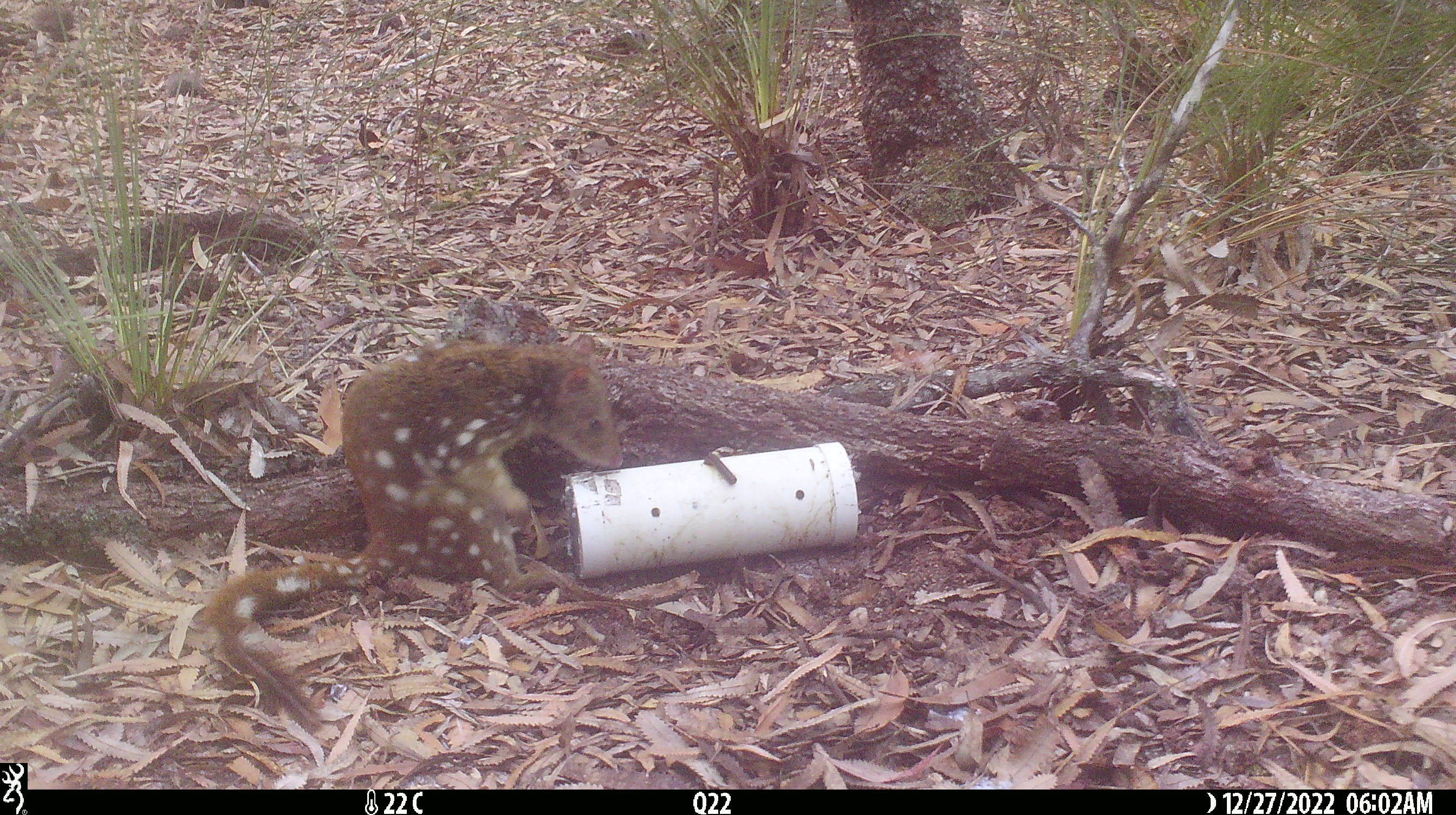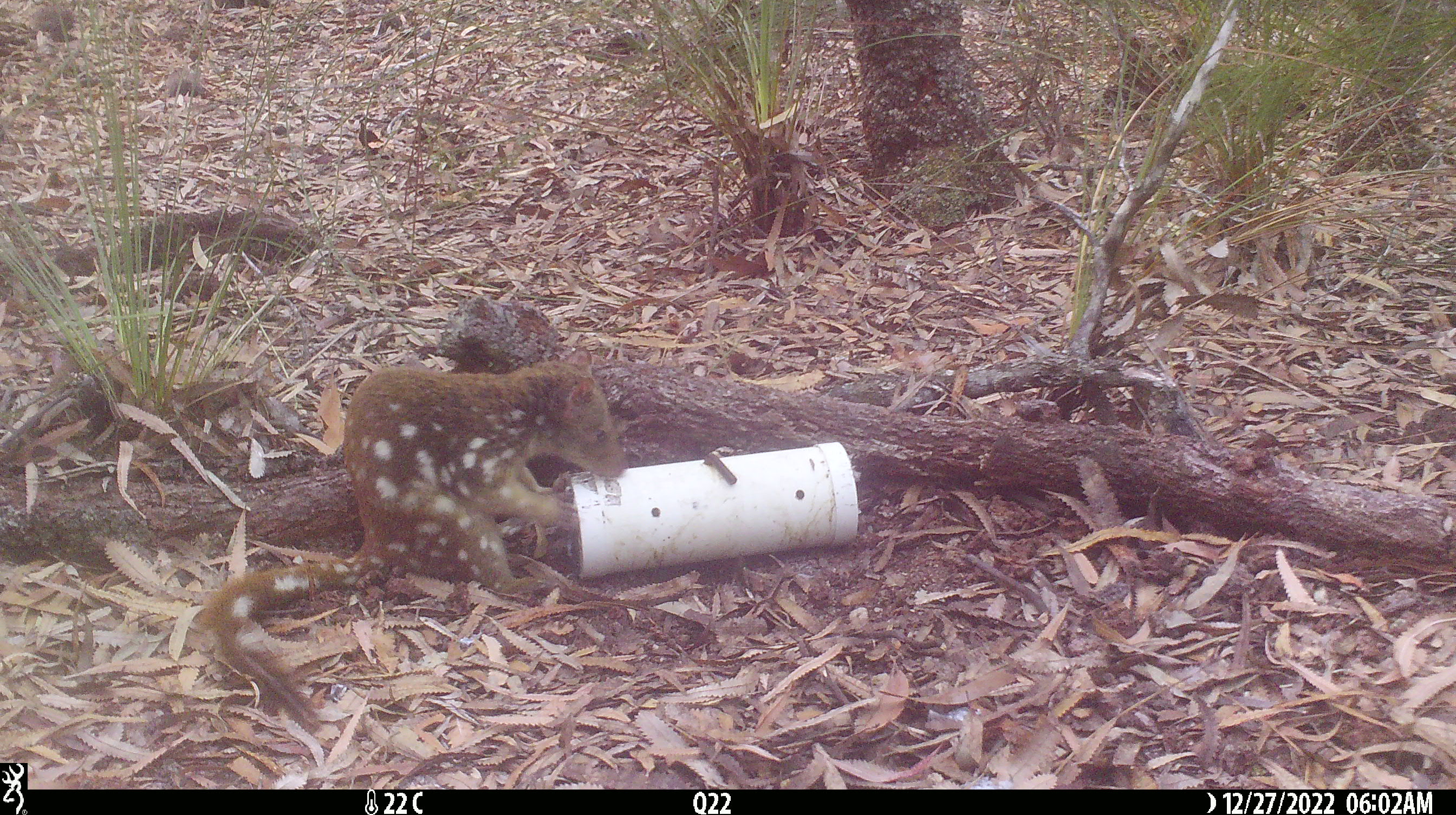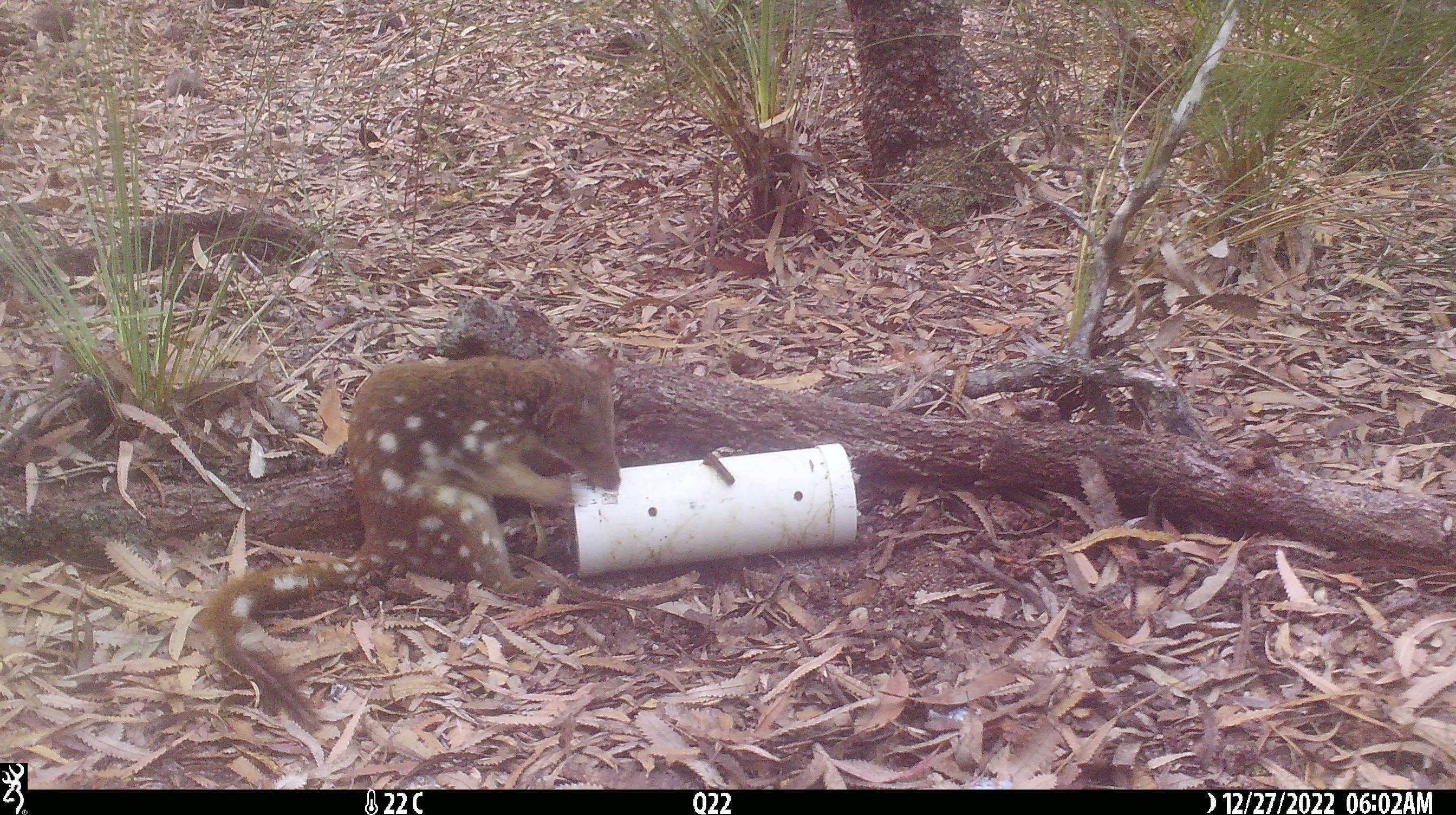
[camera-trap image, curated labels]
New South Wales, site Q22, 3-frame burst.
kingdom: Animalia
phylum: Chordata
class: Mammalia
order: Dasyuromorphia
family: Dasyuridae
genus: Dasyurus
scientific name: Dasyurus maculatus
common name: spotted-tailed quoll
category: quoll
Quoll (spotted-tailed quoll) (Dasyurus maculatus).